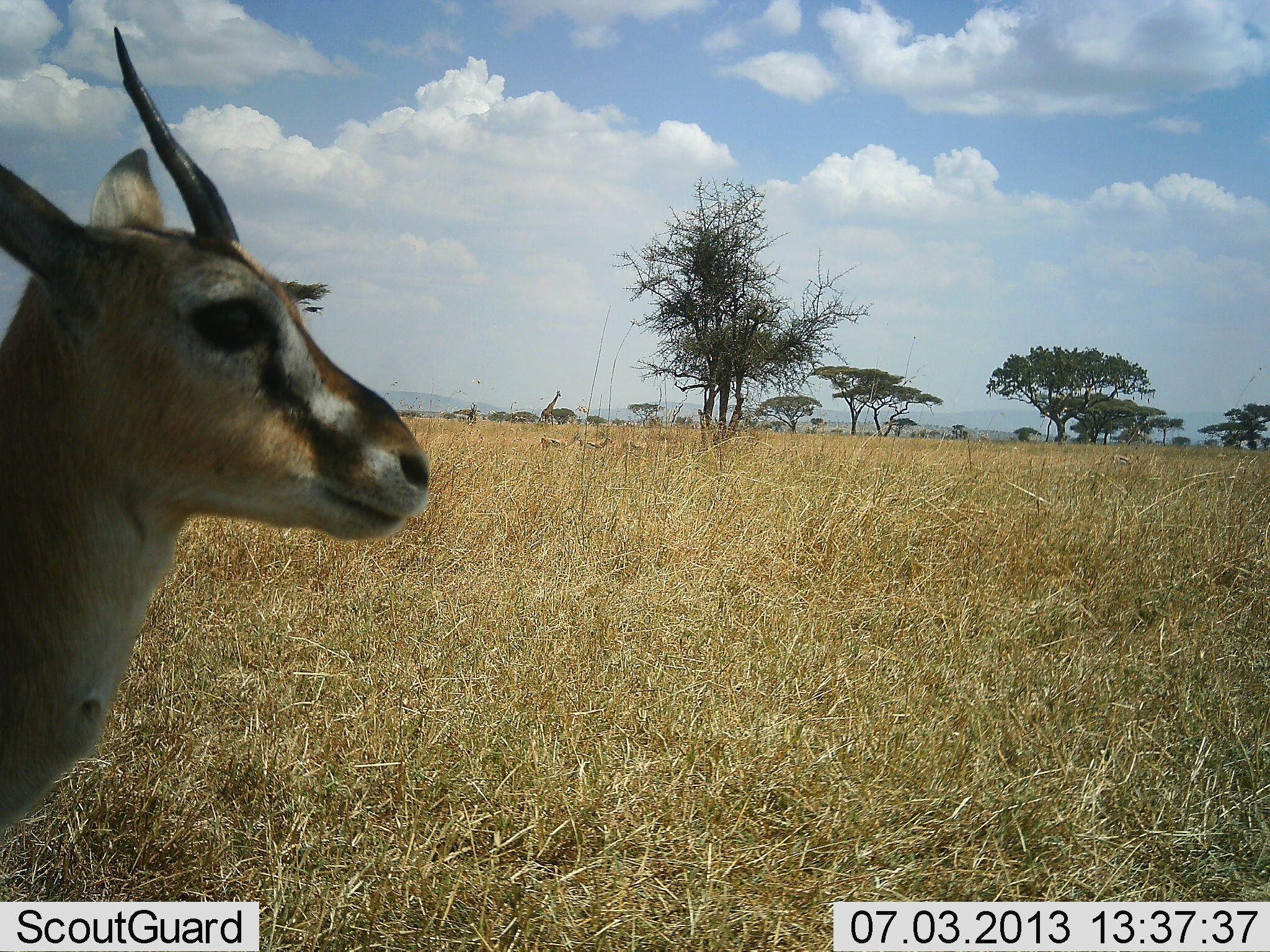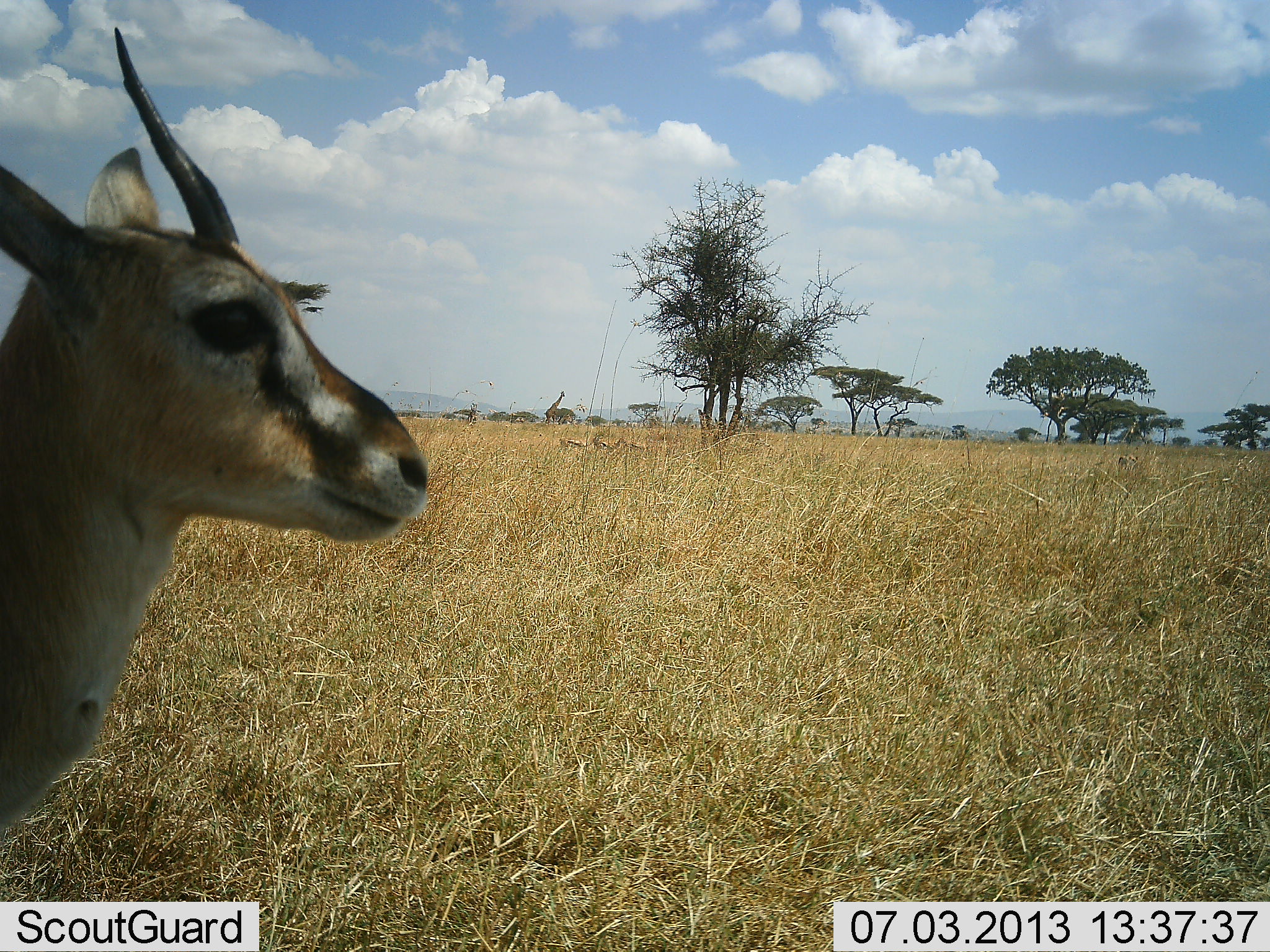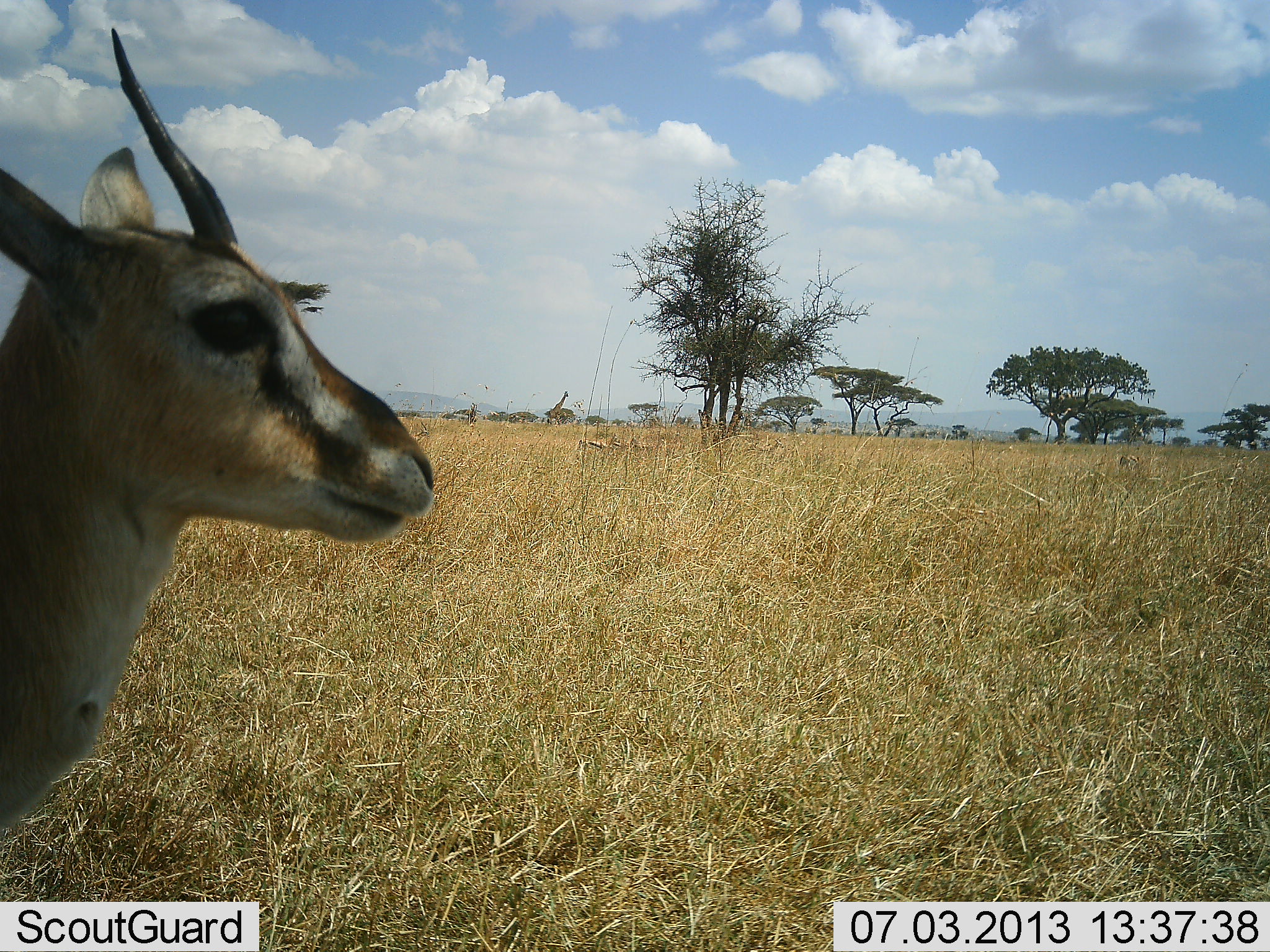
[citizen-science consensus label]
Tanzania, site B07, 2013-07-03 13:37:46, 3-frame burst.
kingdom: Animalia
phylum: Chordata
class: Mammalia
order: Artiodactyla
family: Bovidae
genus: Eudorcas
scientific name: Eudorcas thomsonii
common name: thomson's gazelle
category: gazellethomsons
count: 4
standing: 100%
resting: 0%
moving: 57%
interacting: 7%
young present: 0%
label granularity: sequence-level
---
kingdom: Animalia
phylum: Chordata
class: Mammalia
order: Artiodactyla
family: Giraffidae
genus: Giraffa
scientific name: Giraffa camelopardalis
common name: giraffe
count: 1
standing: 17%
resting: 0%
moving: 83%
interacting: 0%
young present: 0%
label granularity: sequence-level